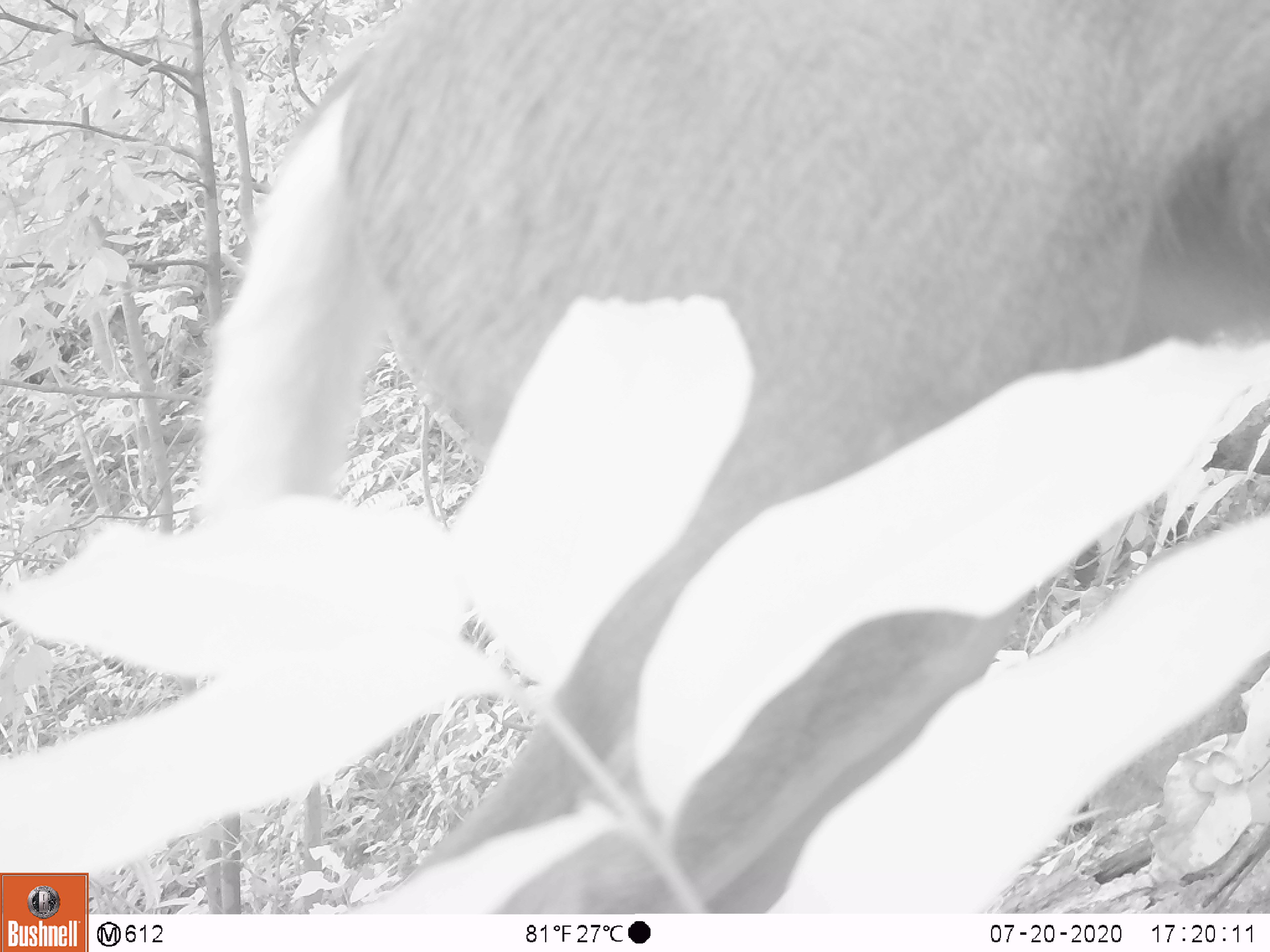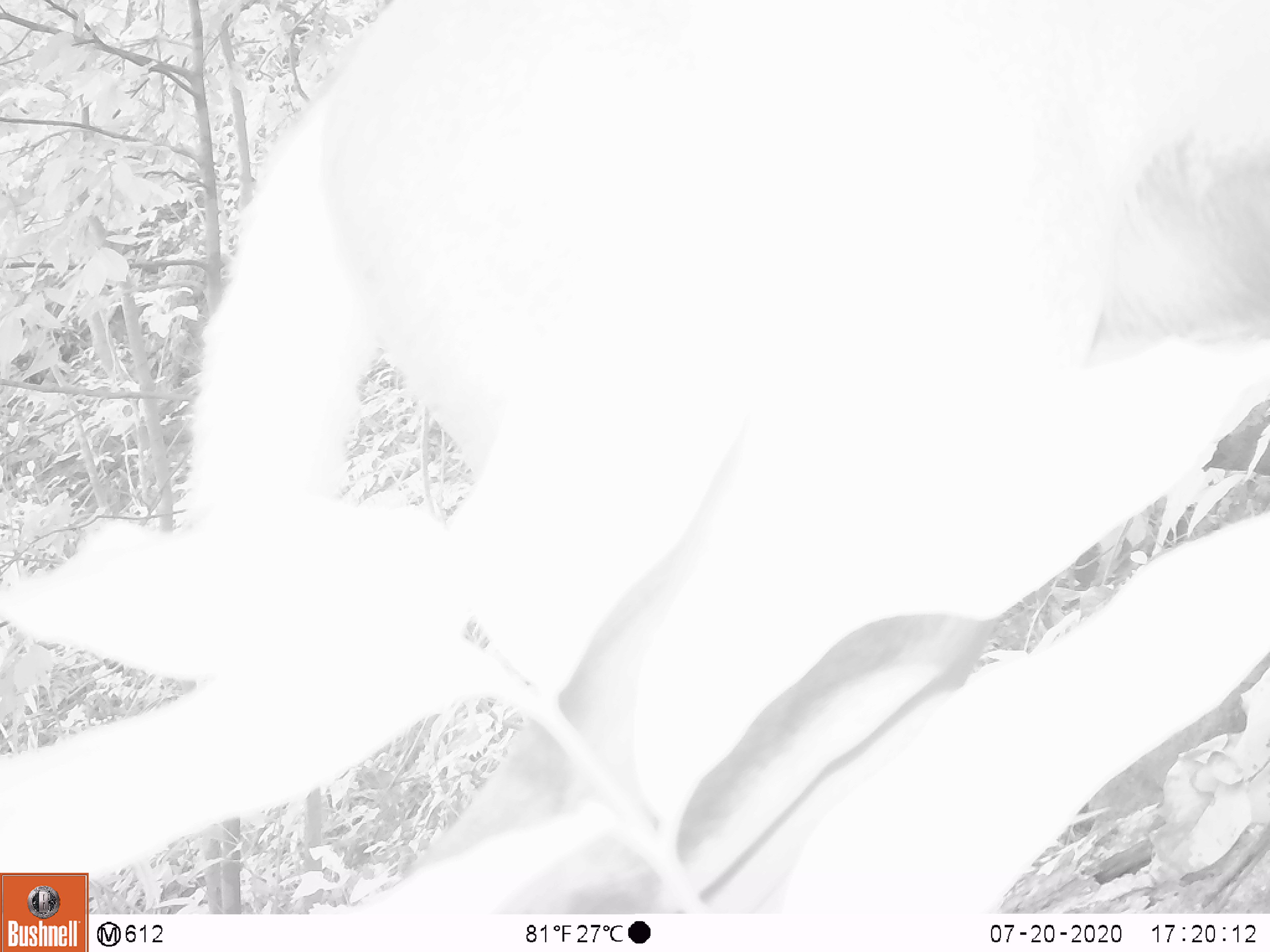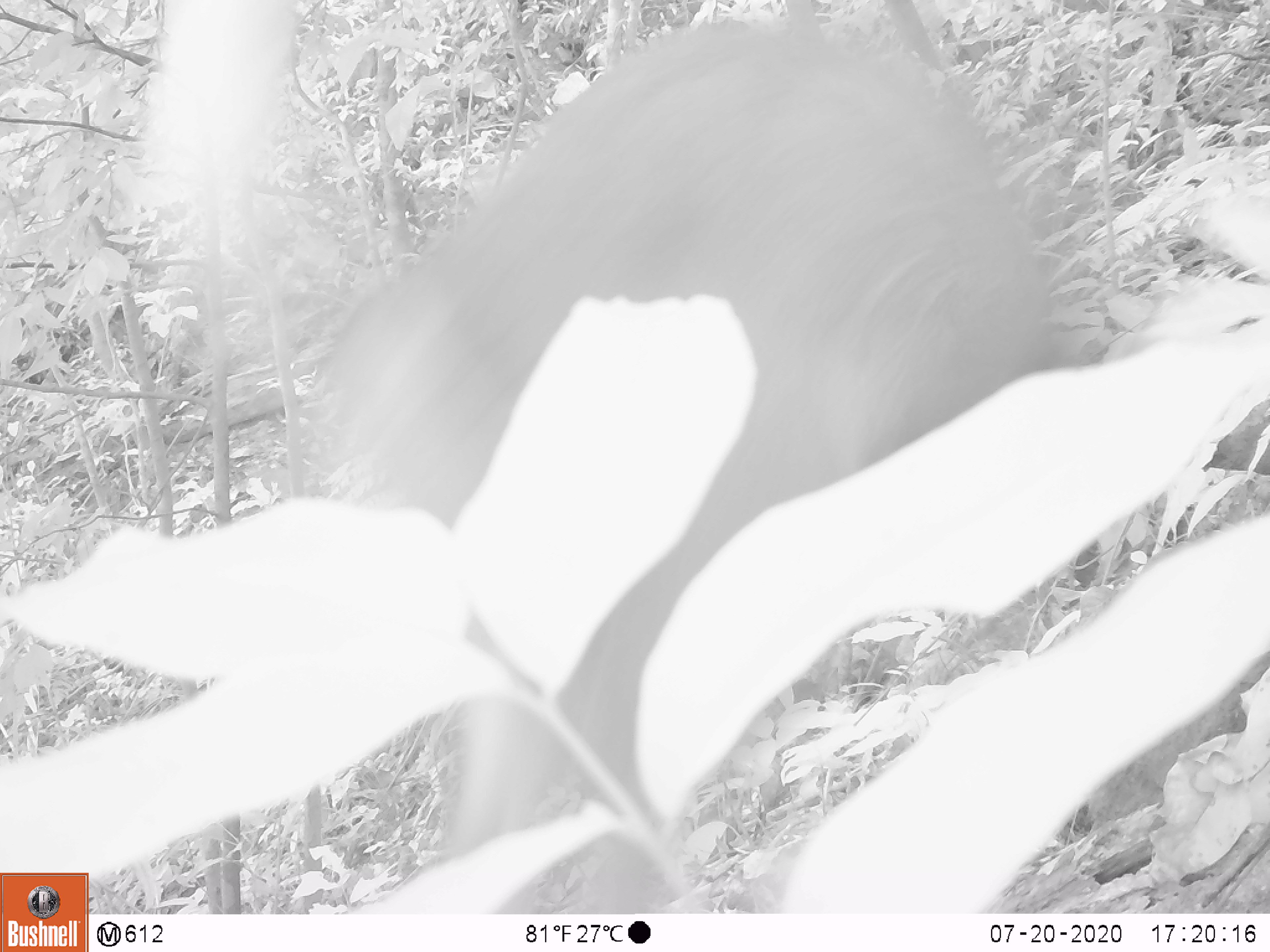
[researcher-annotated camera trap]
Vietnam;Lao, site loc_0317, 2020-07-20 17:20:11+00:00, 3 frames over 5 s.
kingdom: Animalia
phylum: Chordata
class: Mammalia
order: Artiodactyla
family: Cervidae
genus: Muntiacus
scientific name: Muntiacus rooseveltorum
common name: roosevelt's muntjac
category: roosevelts muntjac group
Roosevelts muntjac group (roosevelt's muntjac) (Muntiacus rooseveltorum). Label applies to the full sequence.